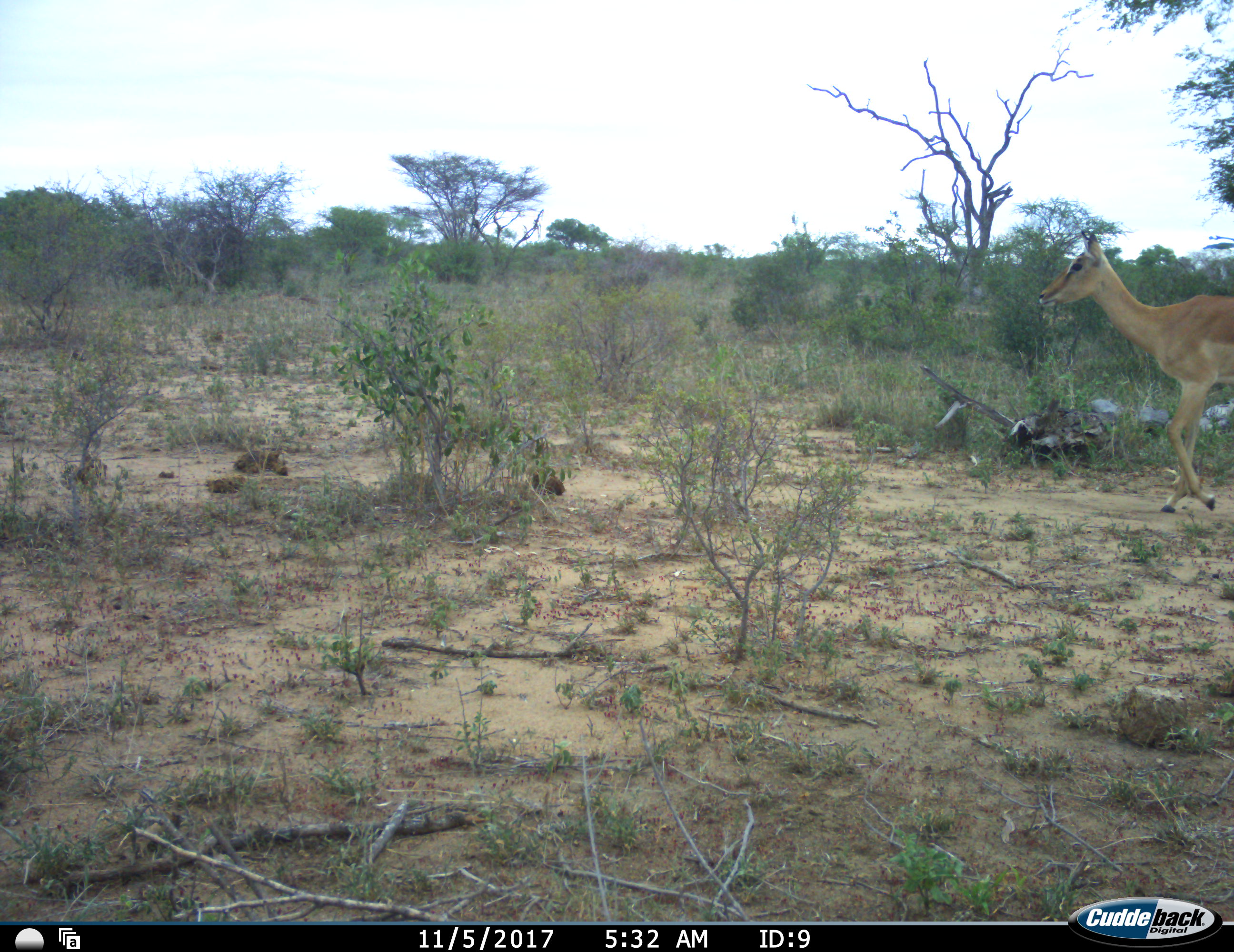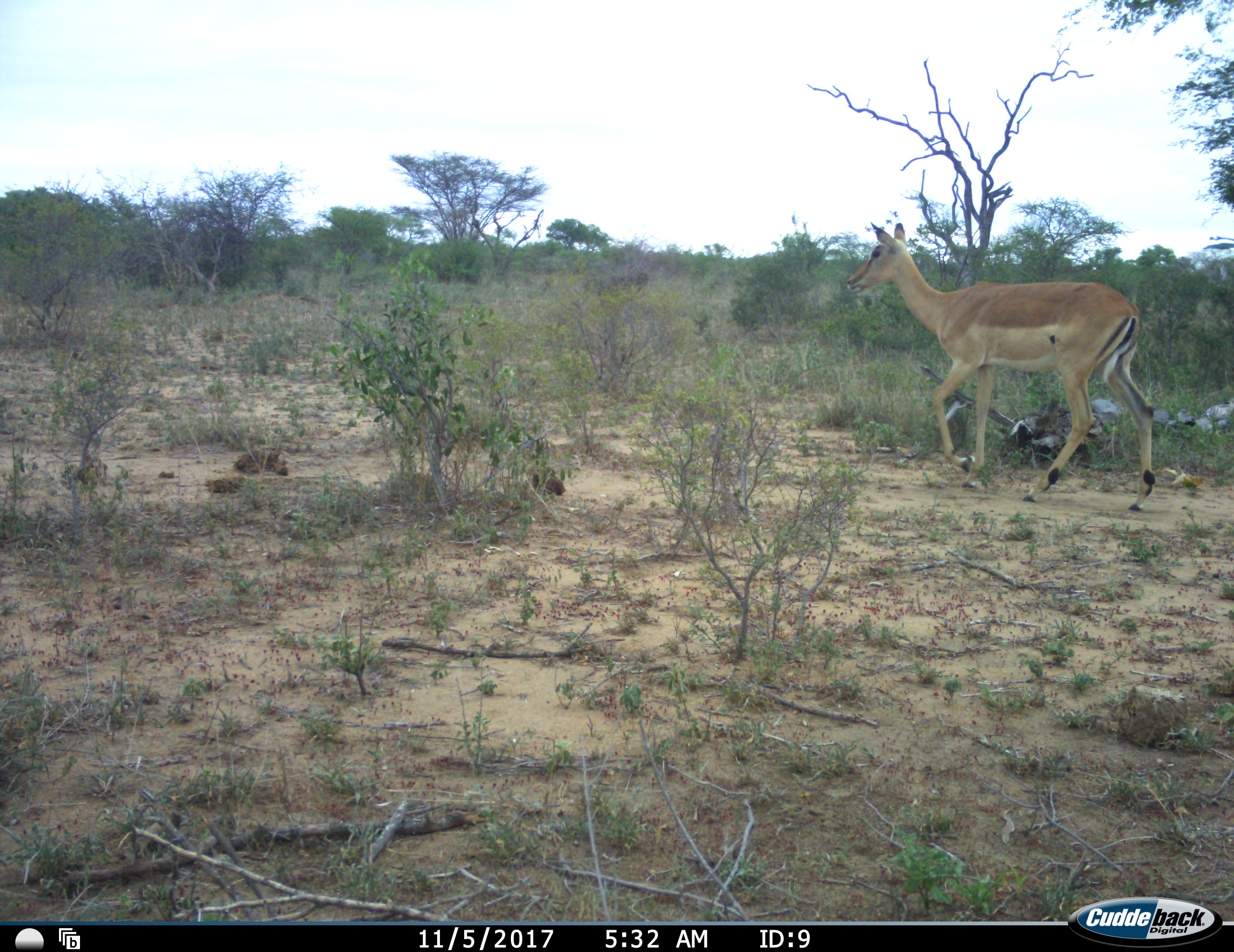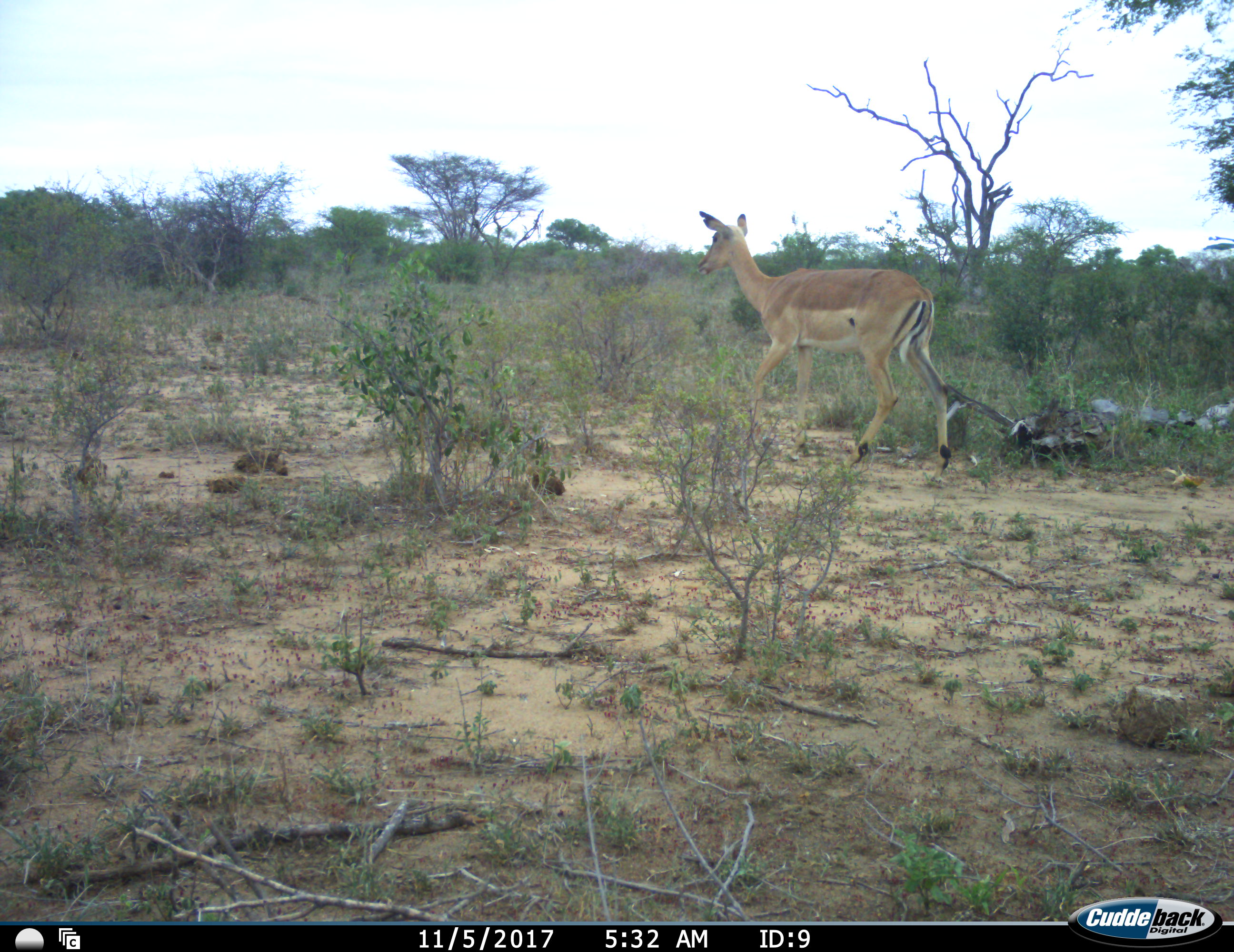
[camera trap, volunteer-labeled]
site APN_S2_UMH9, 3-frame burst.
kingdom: Animalia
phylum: Chordata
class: Mammalia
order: Artiodactyla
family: Bovidae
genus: Aepyceros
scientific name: Aepyceros melampus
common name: impala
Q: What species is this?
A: Impala (Aepyceros melampus).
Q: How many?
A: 1.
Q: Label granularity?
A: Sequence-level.